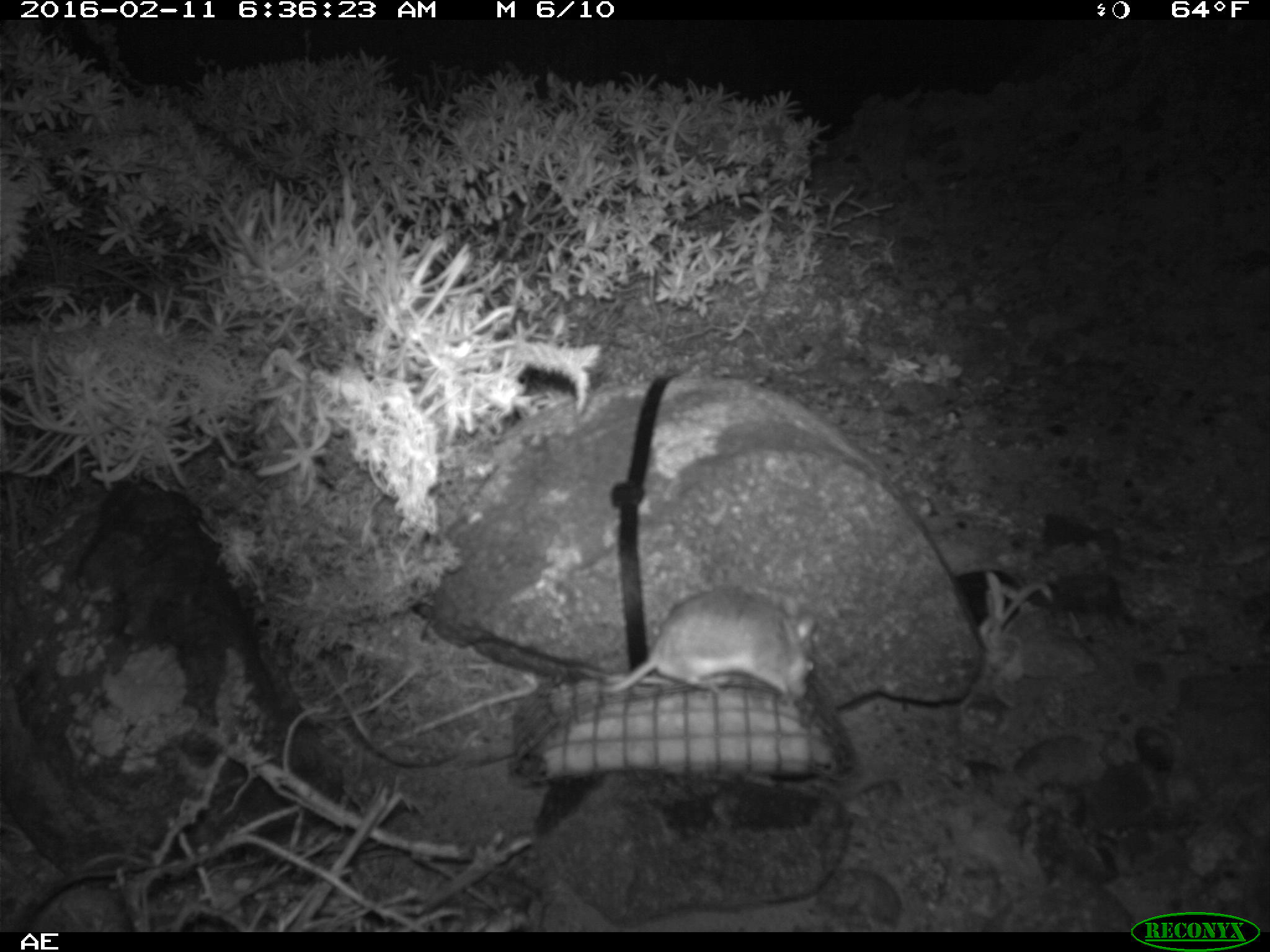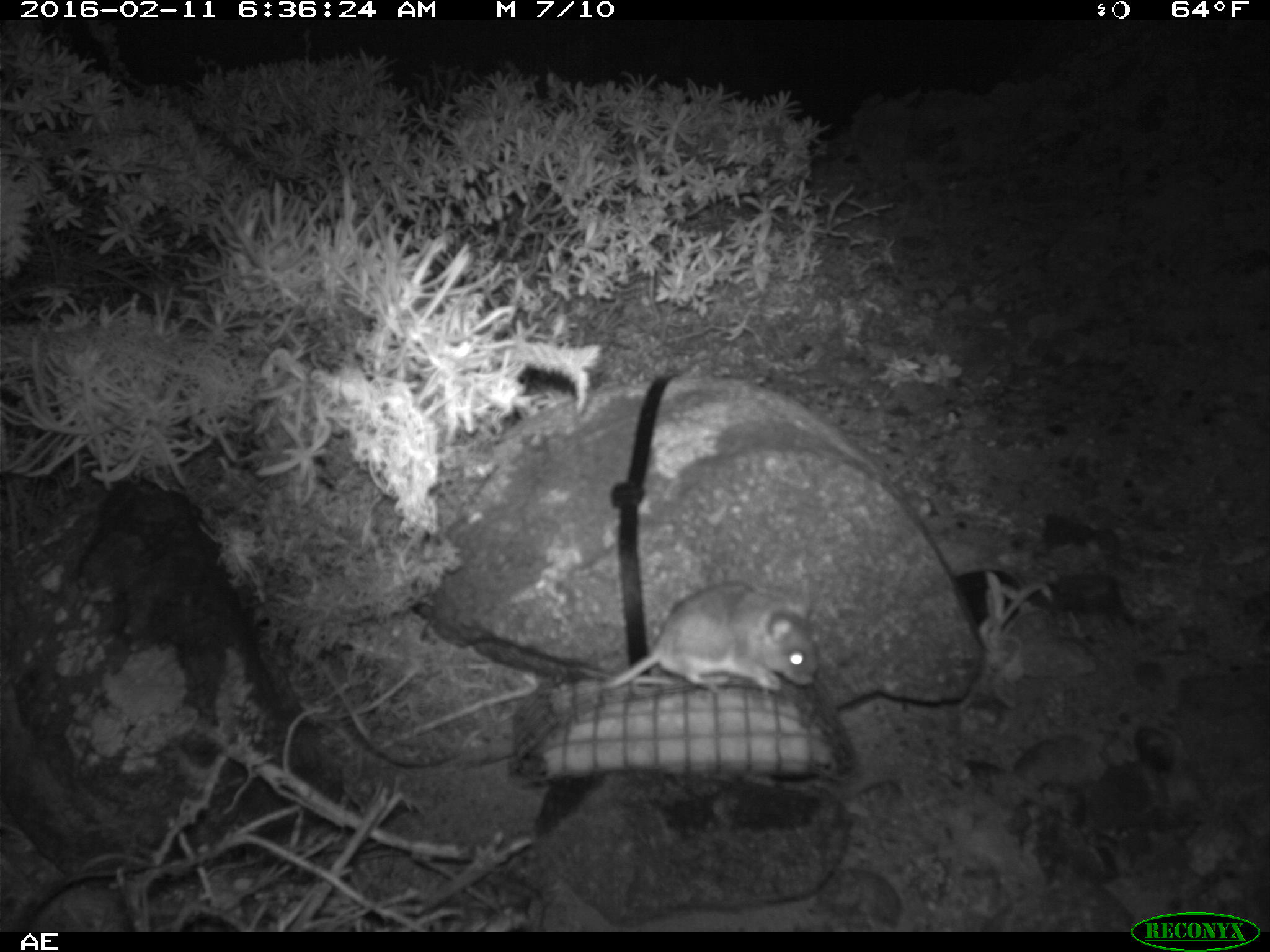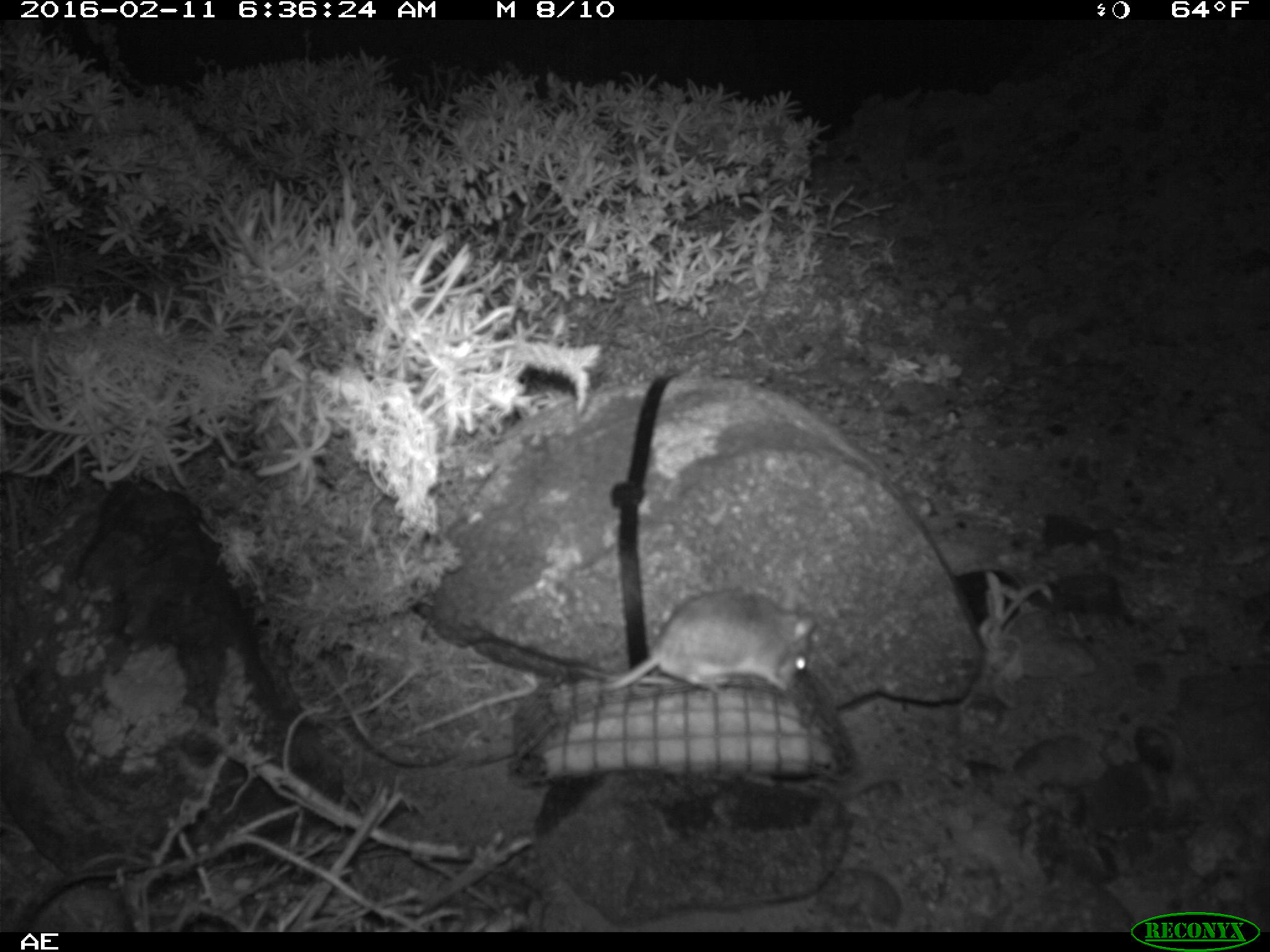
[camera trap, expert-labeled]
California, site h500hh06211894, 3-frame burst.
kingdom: Animalia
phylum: Chordata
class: Mammalia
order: Rodentia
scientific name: Rodentia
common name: rodent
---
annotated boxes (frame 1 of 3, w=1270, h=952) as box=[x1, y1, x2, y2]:
rodent: box=[603, 588, 816, 699]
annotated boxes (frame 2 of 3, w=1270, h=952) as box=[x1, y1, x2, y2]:
rodent: box=[597, 572, 822, 689]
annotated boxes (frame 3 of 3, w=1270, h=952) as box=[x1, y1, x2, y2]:
rodent: box=[598, 587, 815, 701]